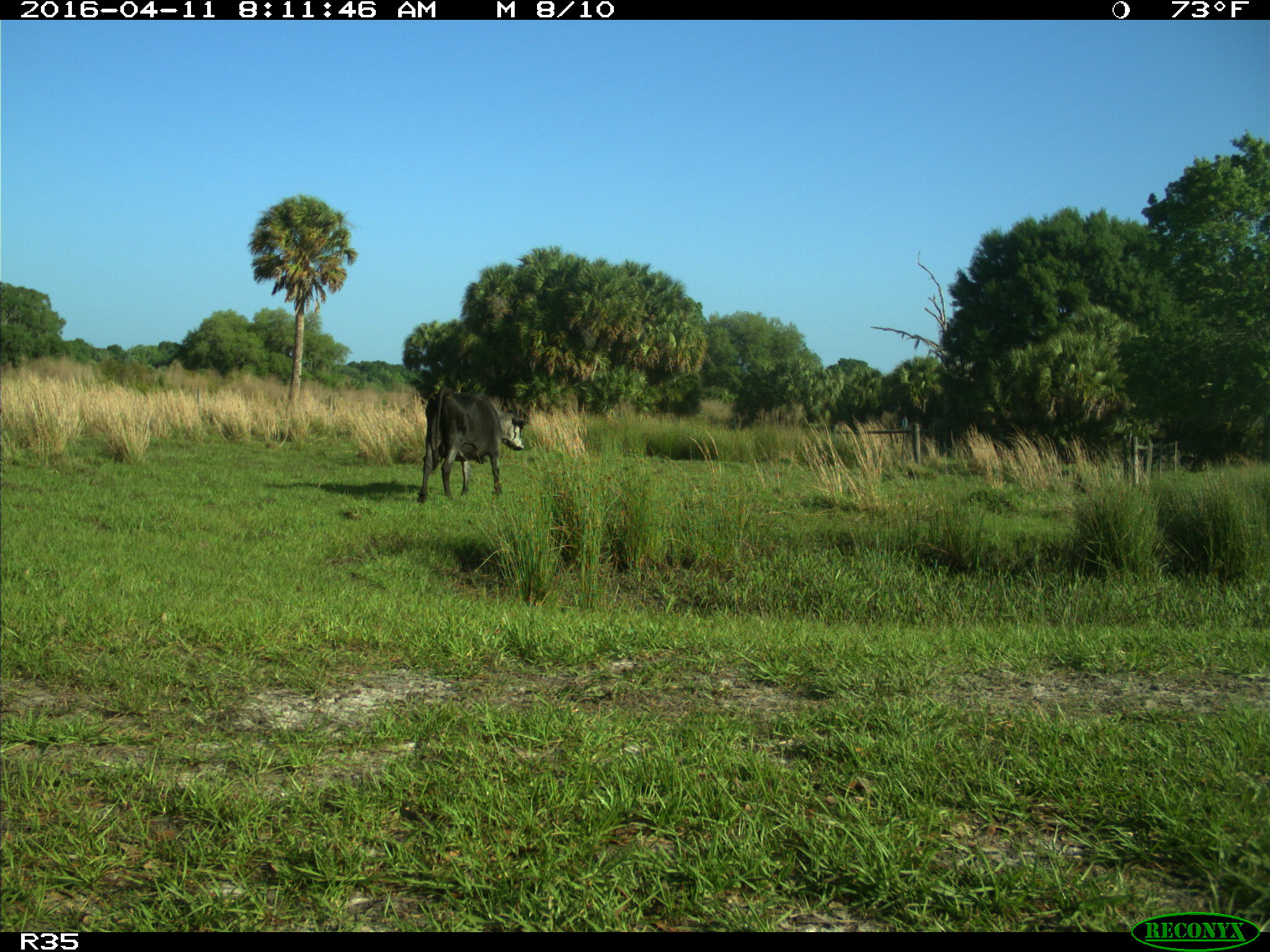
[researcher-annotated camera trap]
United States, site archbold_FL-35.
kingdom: Animalia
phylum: Chordata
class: Mammalia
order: Artiodactyla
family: Bovidae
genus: Bos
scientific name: Bos taurus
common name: domestic cow